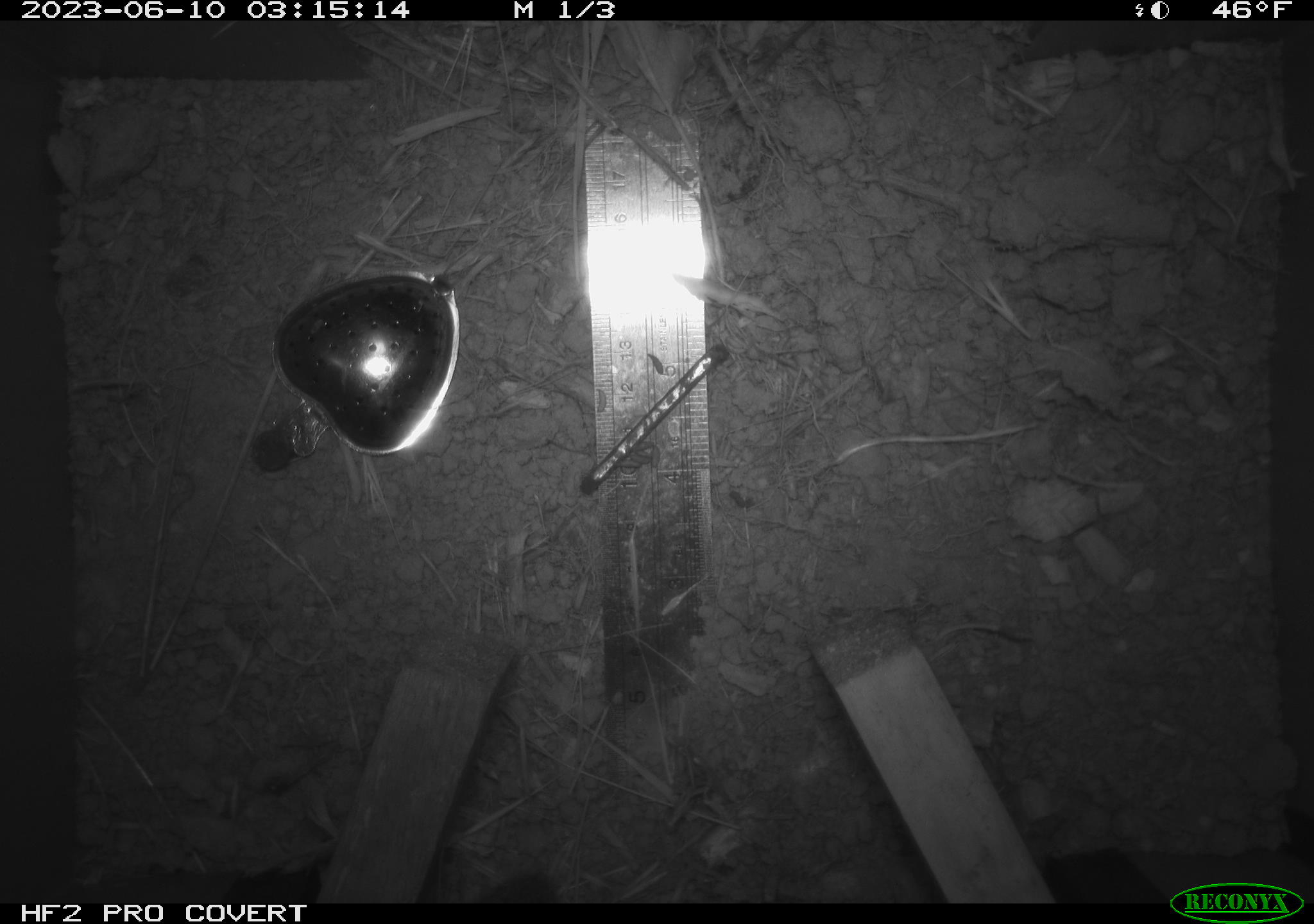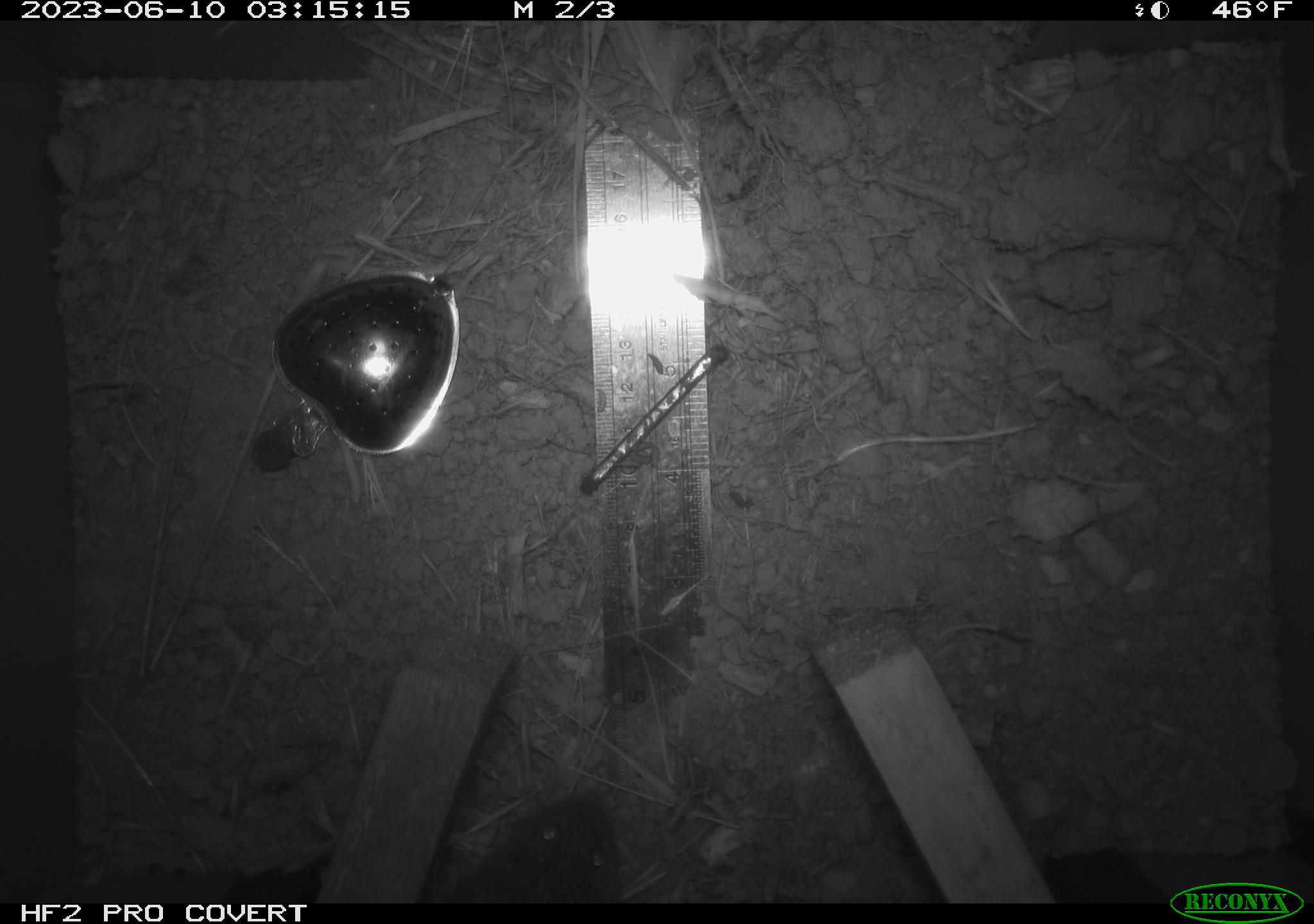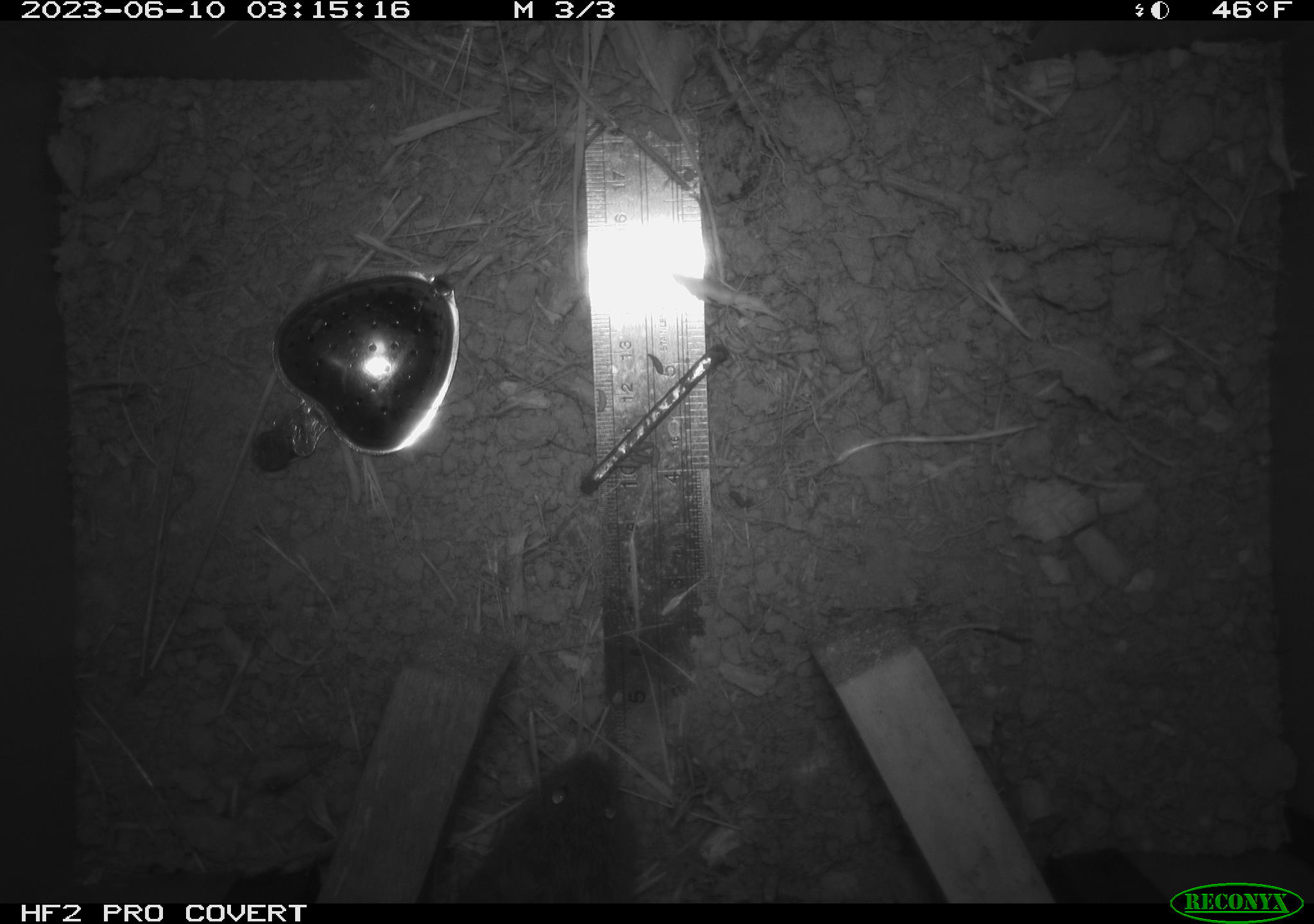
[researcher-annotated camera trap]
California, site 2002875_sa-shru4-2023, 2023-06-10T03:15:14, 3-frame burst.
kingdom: Animalia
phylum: Chordata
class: Mammalia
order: Rodentia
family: Cricetidae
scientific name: Arvicolinae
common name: voles, lemmings, and muskrats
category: arvicolinae subfamily